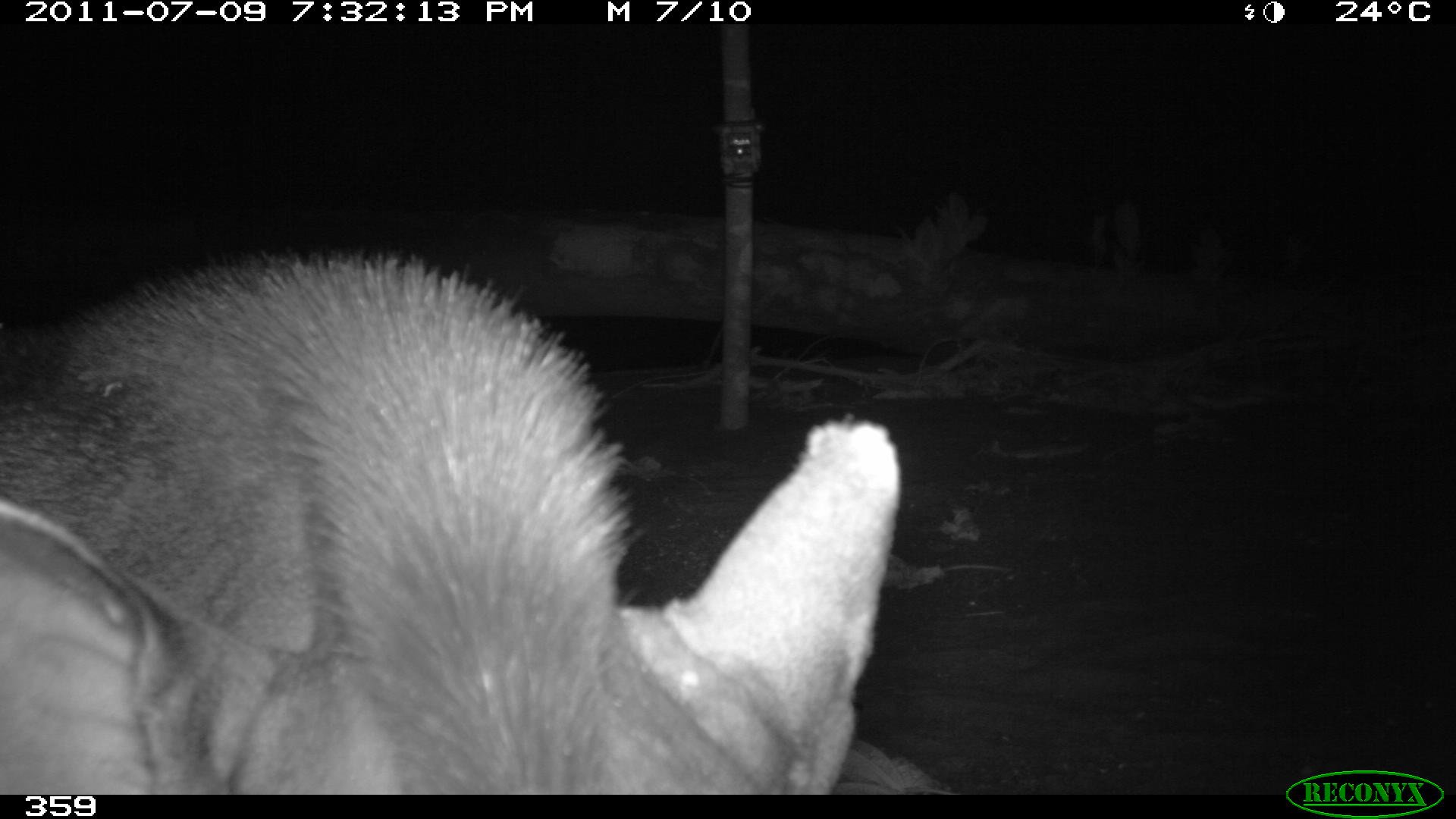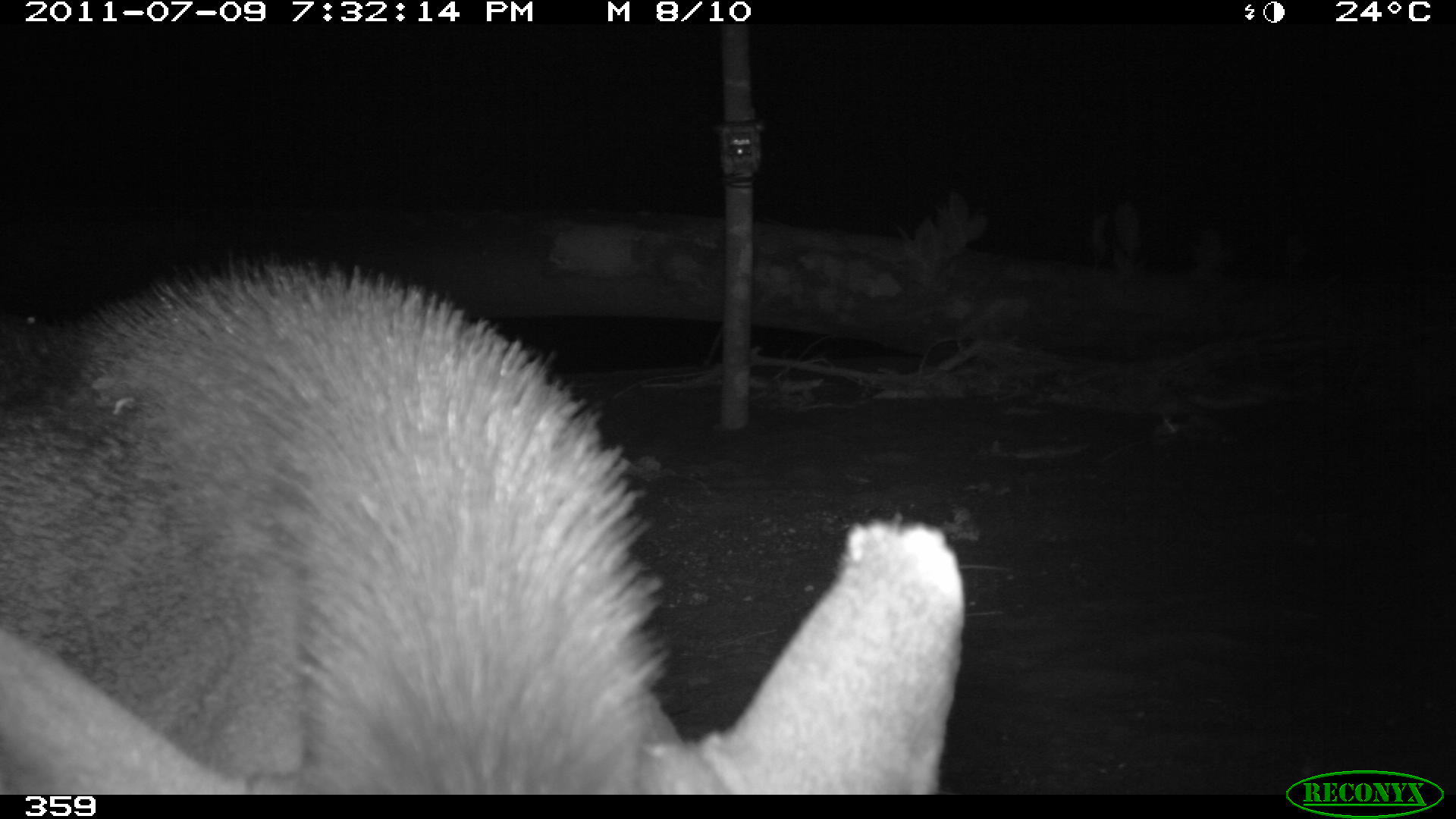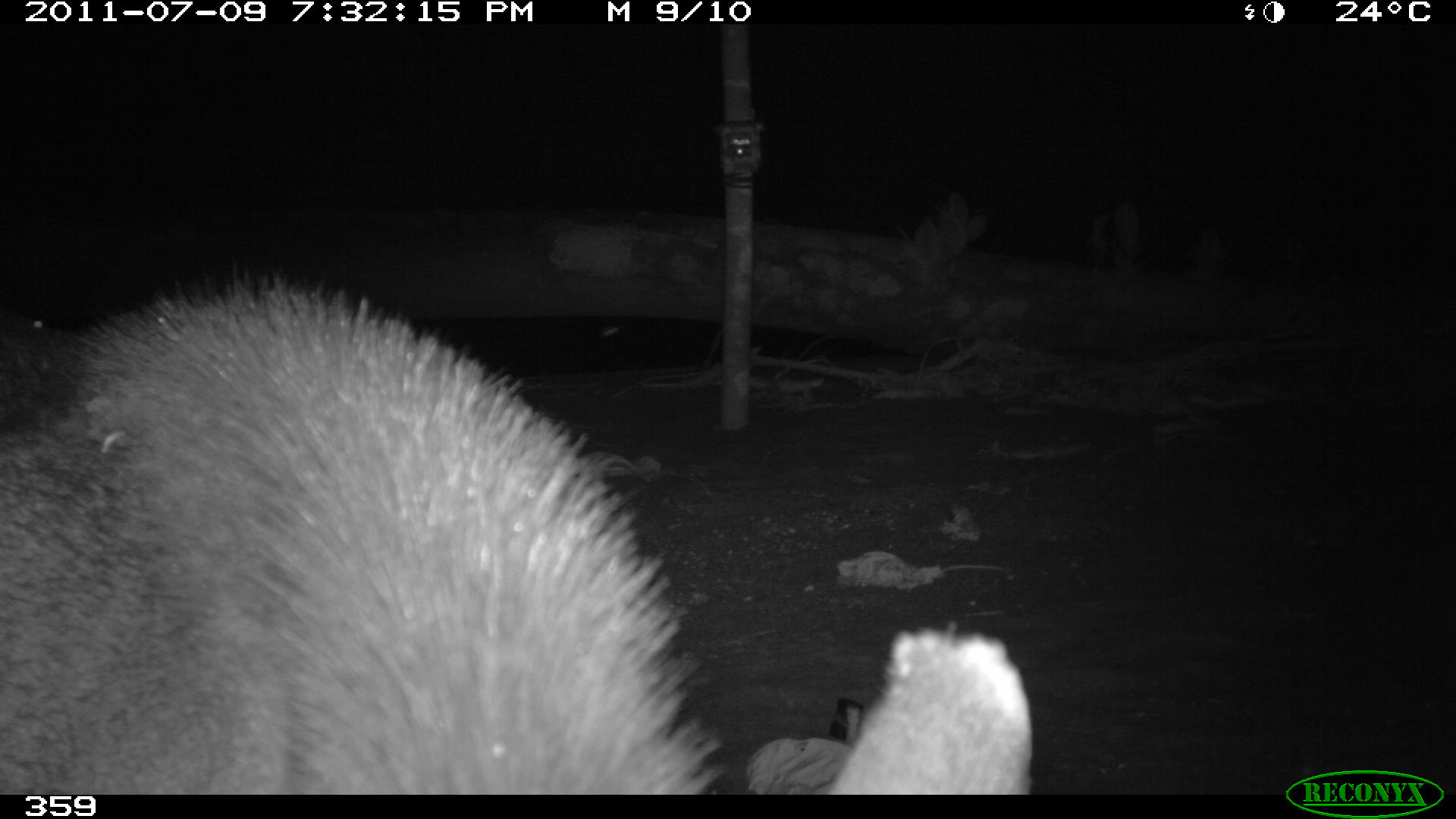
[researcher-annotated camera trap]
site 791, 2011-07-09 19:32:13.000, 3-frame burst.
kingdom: Animalia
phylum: Chordata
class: Mammalia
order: Perissodactyla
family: Tapiridae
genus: Tapirus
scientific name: Tapirus terrestris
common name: south american tapir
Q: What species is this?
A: Tapirus terrestris (south american tapir).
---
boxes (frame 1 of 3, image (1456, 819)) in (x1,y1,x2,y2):
tapirus terrestris: (0,247,901,795)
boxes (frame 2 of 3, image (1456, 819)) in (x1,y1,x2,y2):
tapirus terrestris: (0,259,962,793)